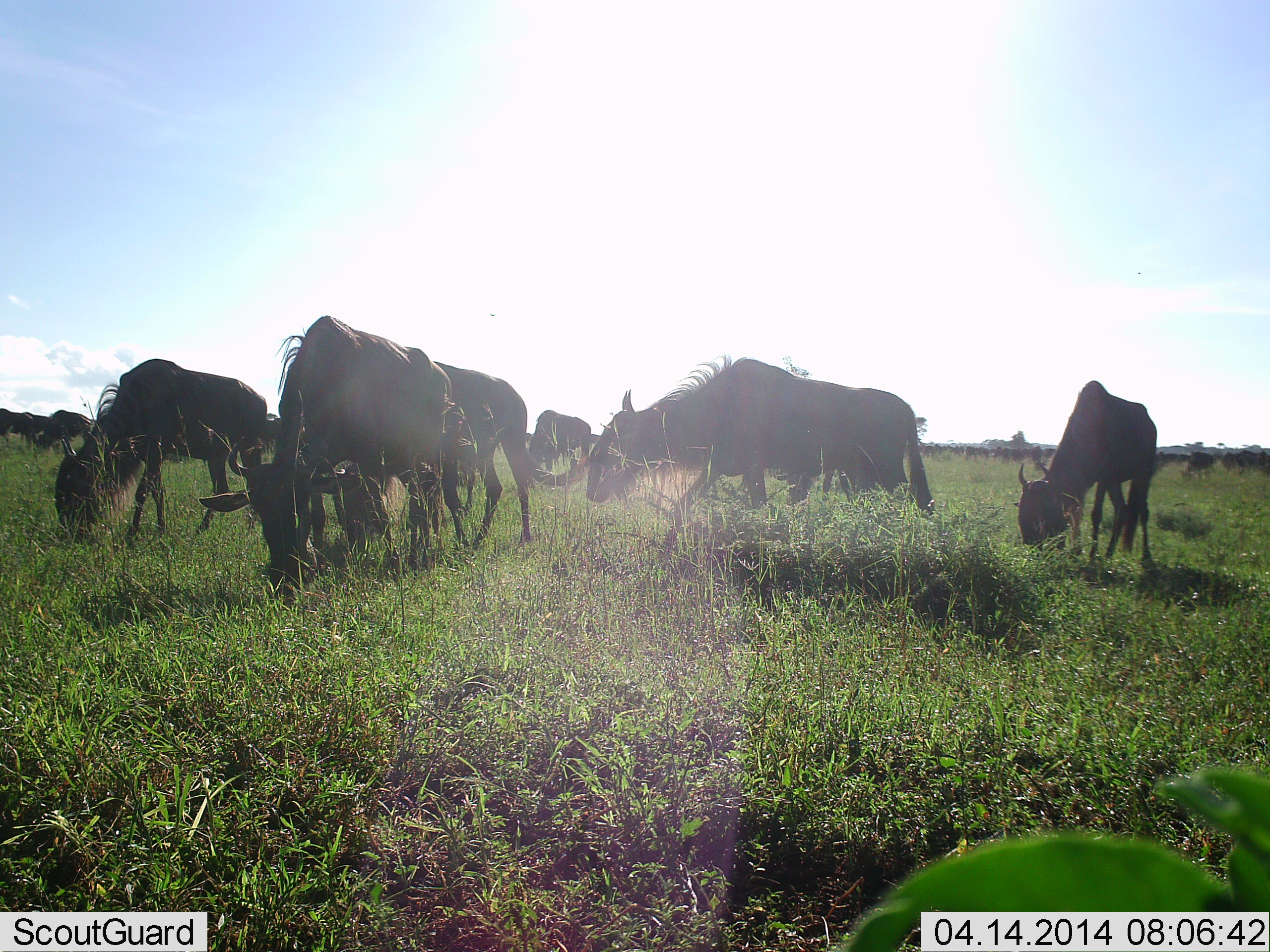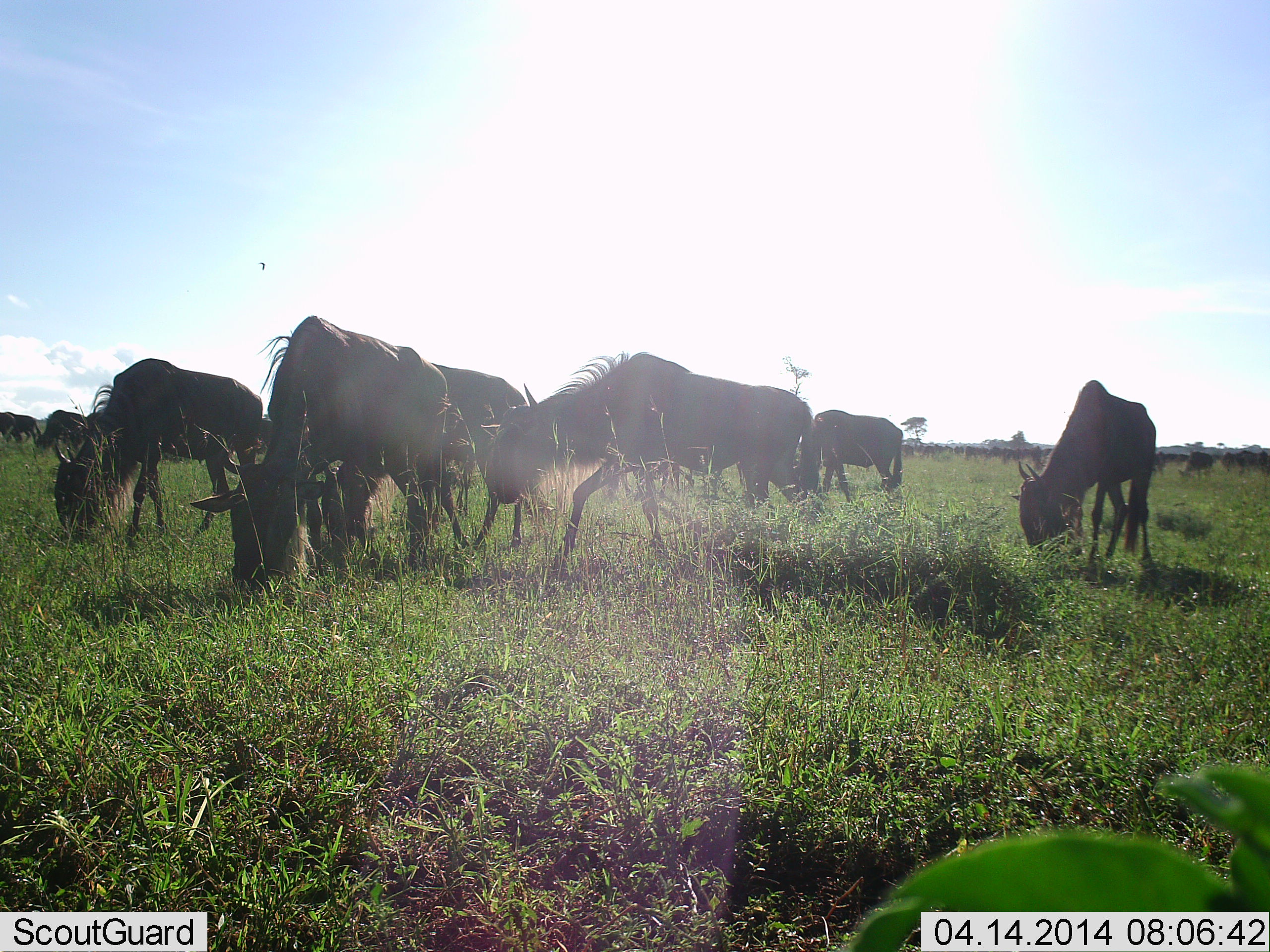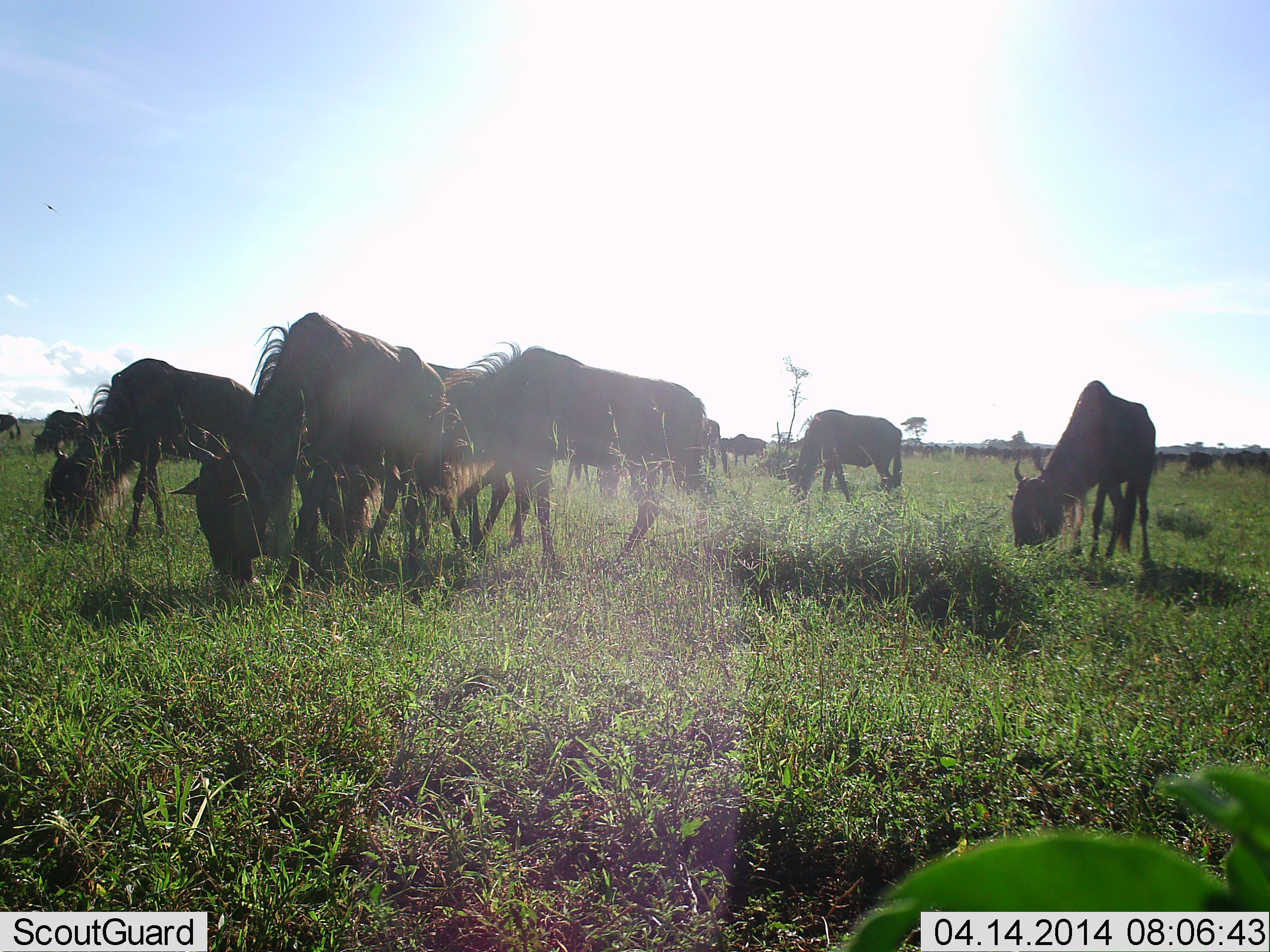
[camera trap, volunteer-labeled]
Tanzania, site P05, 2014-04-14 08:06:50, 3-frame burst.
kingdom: Animalia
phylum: Chordata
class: Mammalia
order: Artiodactyla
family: Bovidae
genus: Connochaetes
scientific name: Connochaetes taurinus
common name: blue wildebeest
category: wildebeest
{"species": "wildebeest (blue wildebeest) (Connochaetes taurinus)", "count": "11-50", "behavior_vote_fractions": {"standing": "54%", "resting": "0%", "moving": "54%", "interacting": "0%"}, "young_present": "8%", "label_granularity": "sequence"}